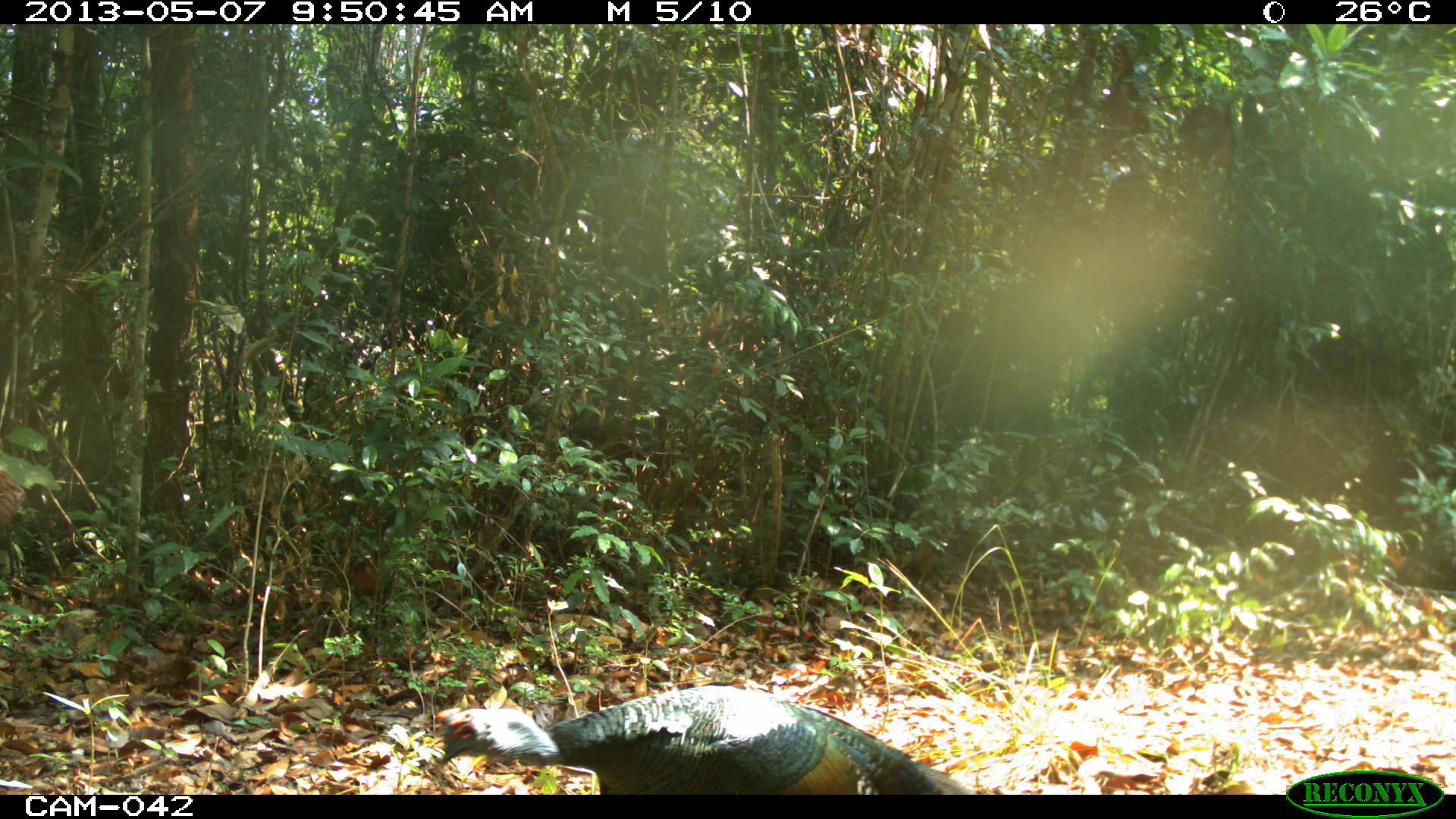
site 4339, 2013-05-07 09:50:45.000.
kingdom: Animalia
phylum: Chordata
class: Aves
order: Galliformes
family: Phasianidae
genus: Meleagris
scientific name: Meleagris ocellata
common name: ocellated turkey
Meleagris ocellata (ocellated turkey), count 1, sex male.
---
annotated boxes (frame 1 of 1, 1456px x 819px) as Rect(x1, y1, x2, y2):
meleagris ocellata: Rect(434, 685, 969, 793)